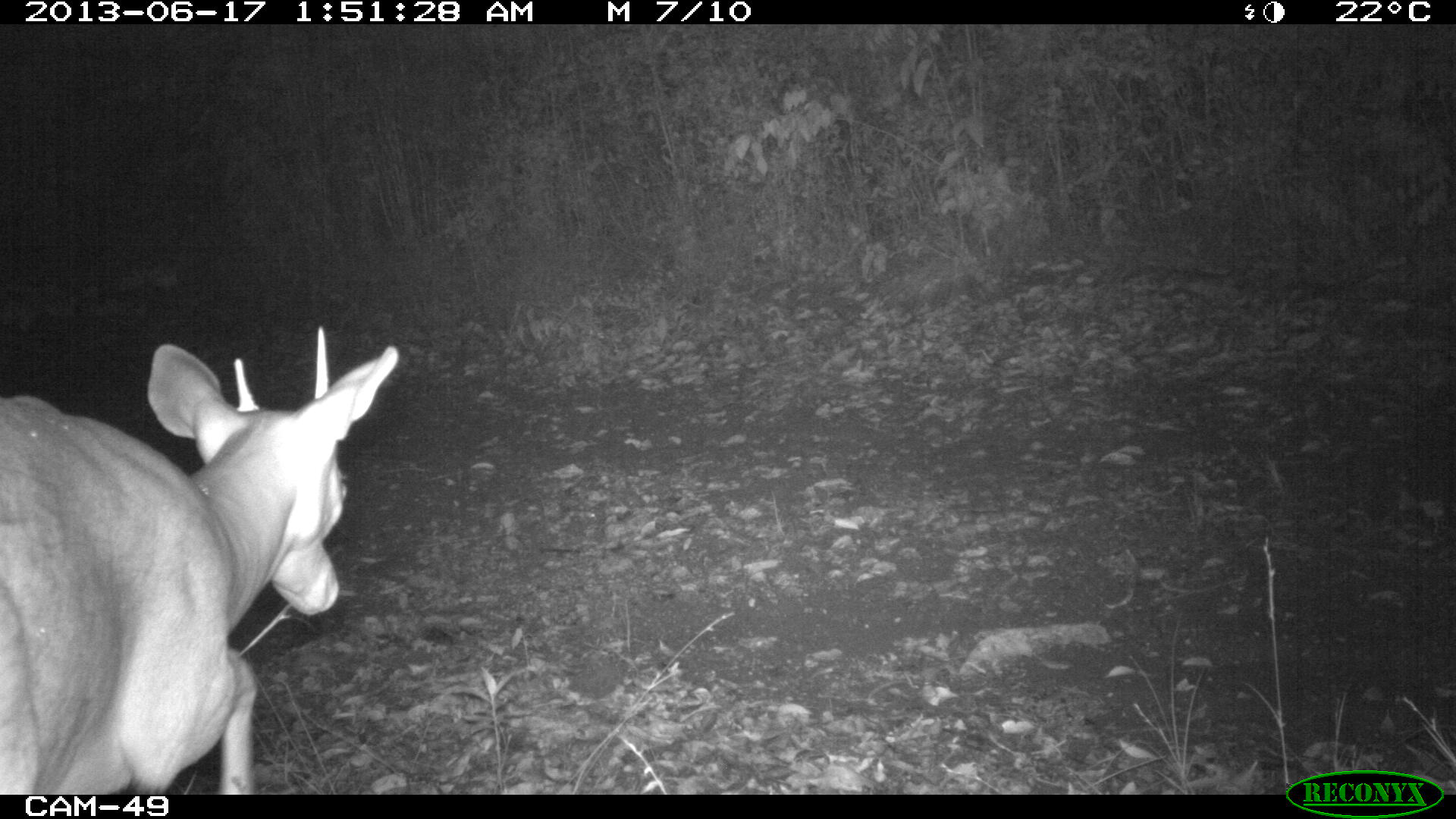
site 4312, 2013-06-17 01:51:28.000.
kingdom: Animalia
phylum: Chordata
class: Mammalia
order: Artiodactyla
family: Cervidae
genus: Mazama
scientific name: Mazama temama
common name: central american red brocket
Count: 1.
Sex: male.